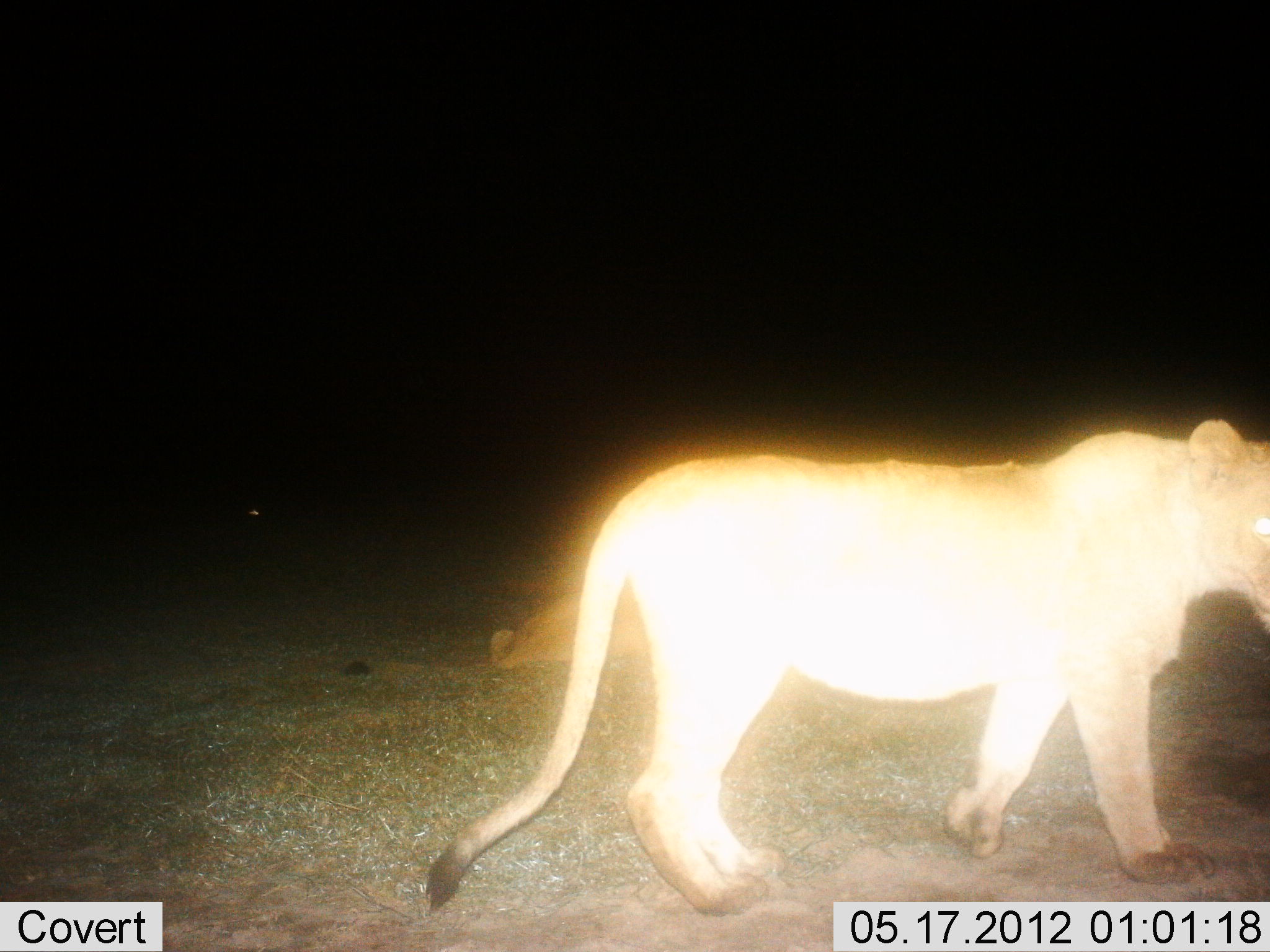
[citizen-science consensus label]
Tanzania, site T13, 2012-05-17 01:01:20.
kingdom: Animalia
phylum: Chordata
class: Mammalia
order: Carnivora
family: Felidae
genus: Panthera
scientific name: Panthera leo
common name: lion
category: lionfemale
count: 2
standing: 30%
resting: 80%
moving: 80%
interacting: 0%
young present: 10%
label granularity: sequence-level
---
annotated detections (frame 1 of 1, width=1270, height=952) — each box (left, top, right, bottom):
animal: (424, 417, 1270, 918); (486, 585, 655, 674)